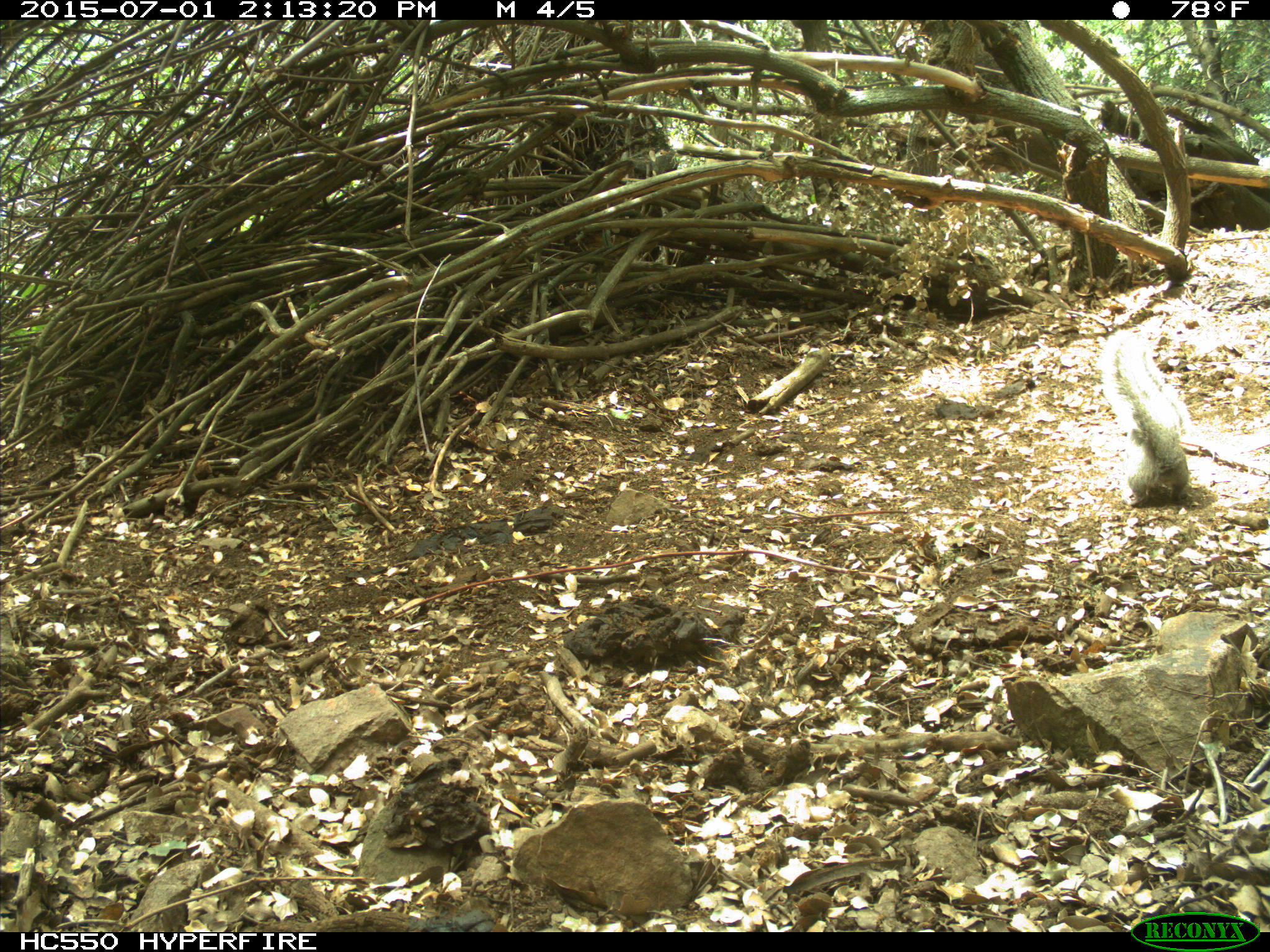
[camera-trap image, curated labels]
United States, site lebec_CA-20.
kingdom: Animalia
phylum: Chordata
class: Mammalia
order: Rodentia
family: Sciuridae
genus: Sciurus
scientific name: Sciurus carolinensis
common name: eastern gray squirrel